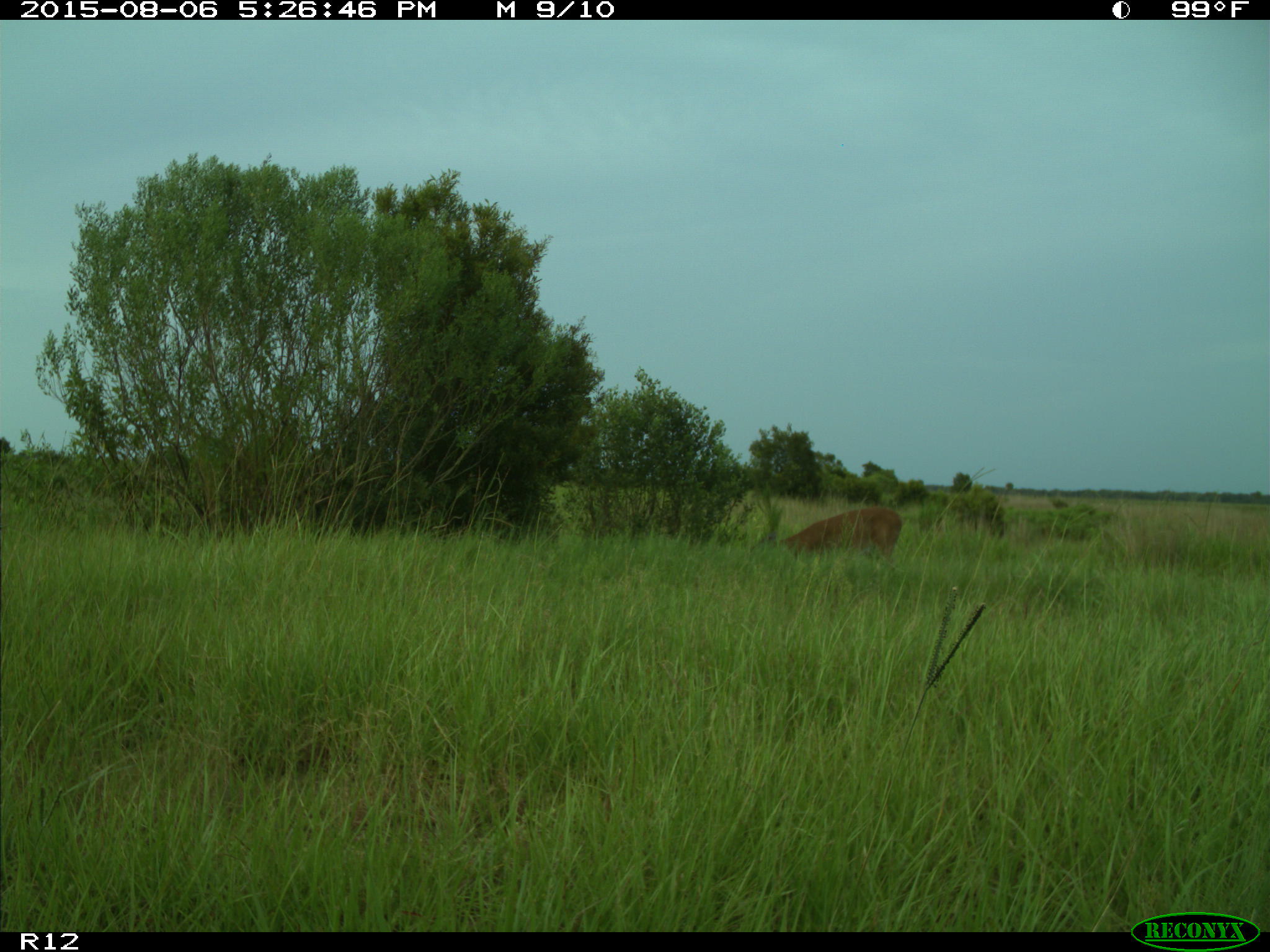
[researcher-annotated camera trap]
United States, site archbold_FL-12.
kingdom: Animalia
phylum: Chordata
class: Mammalia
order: Artiodactyla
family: Cervidae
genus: Odocoileus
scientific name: Odocoileus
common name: deer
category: unidentified deer